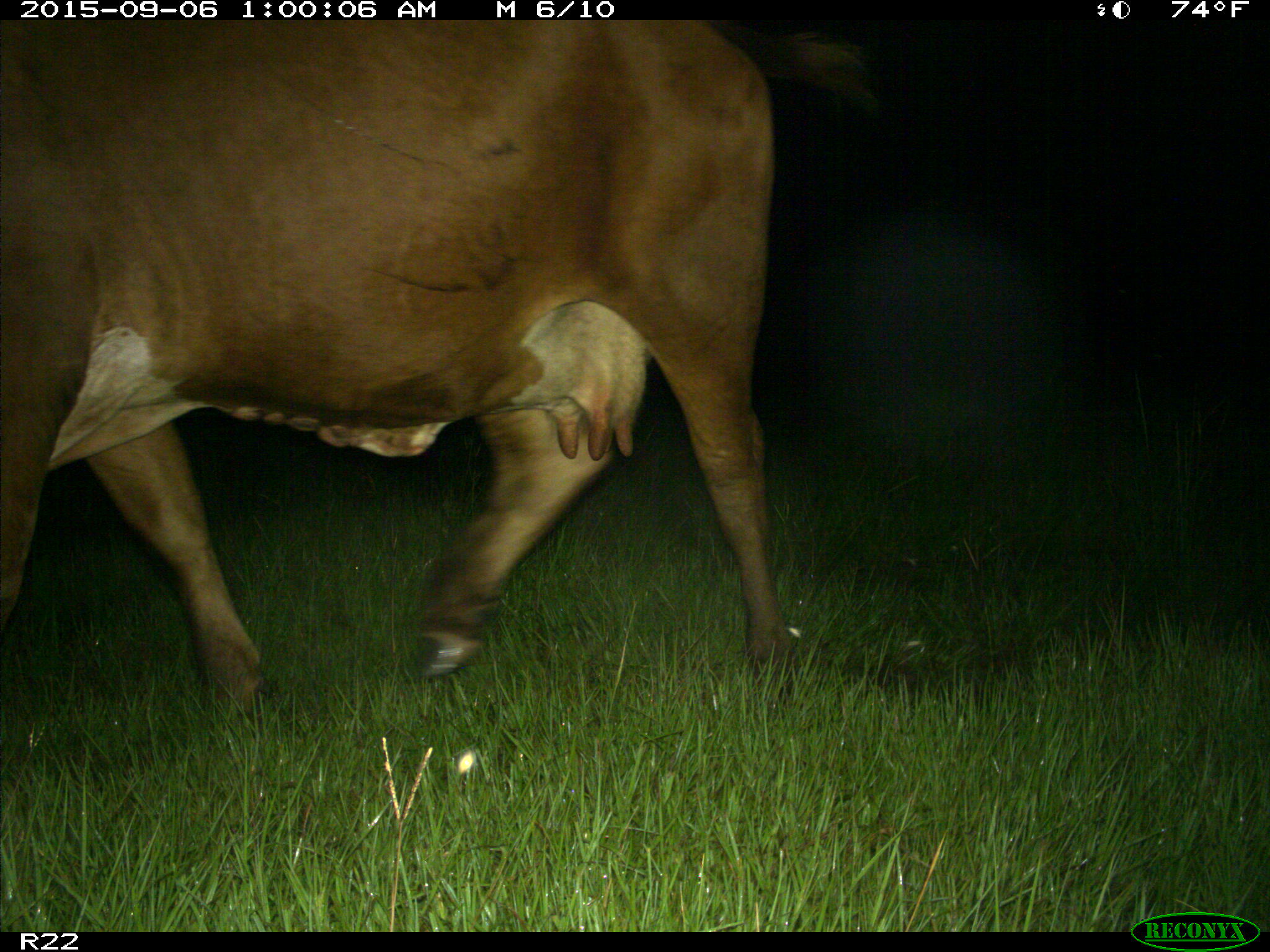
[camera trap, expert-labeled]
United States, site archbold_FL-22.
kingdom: Animalia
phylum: Chordata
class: Mammalia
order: Artiodactyla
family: Bovidae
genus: Bos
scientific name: Bos taurus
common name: domestic cow